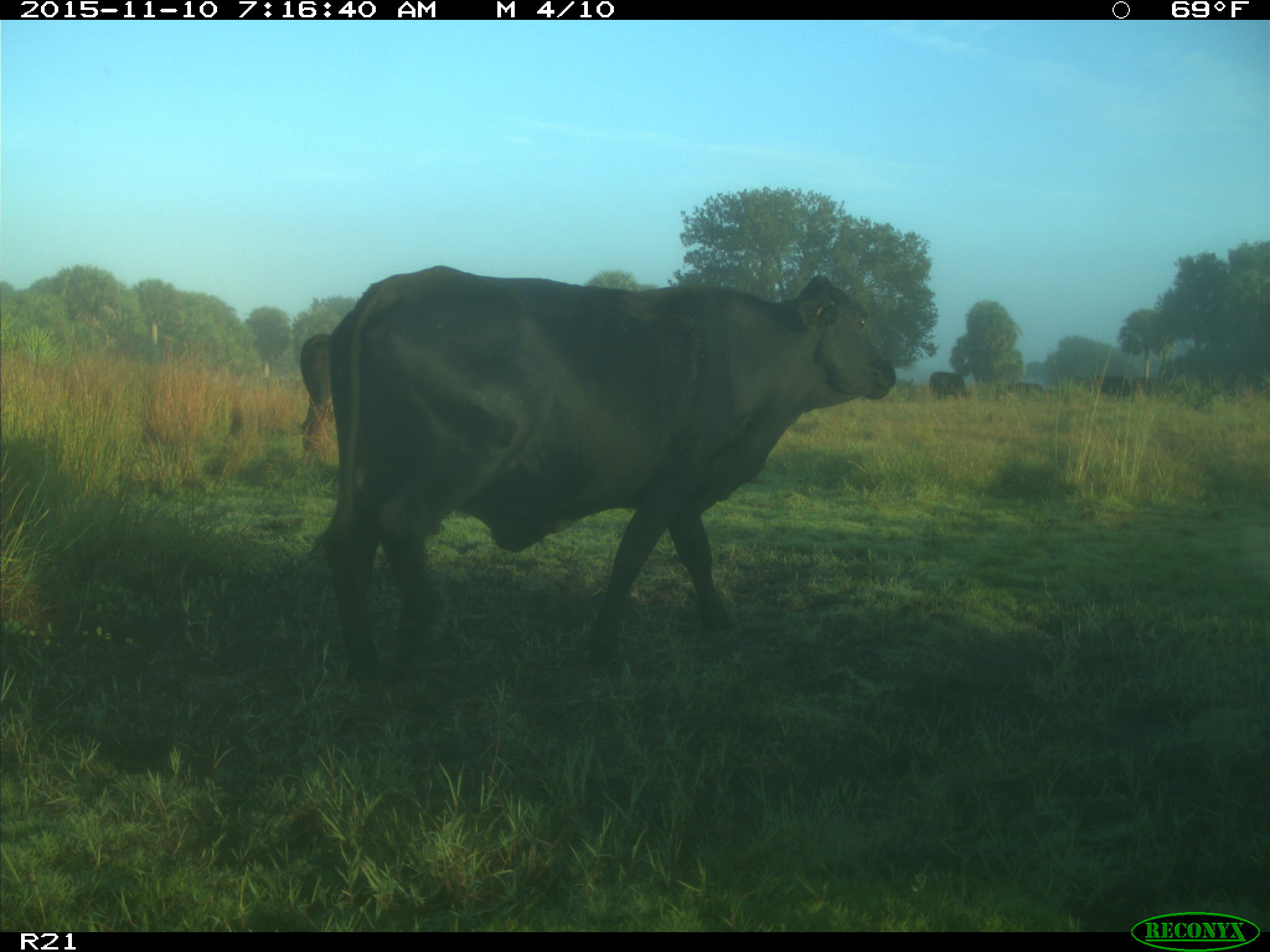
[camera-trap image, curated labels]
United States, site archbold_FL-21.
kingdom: Animalia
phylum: Chordata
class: Mammalia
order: Artiodactyla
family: Bovidae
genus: Bos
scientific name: Bos taurus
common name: domestic cow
Bos taurus (domestic cow).